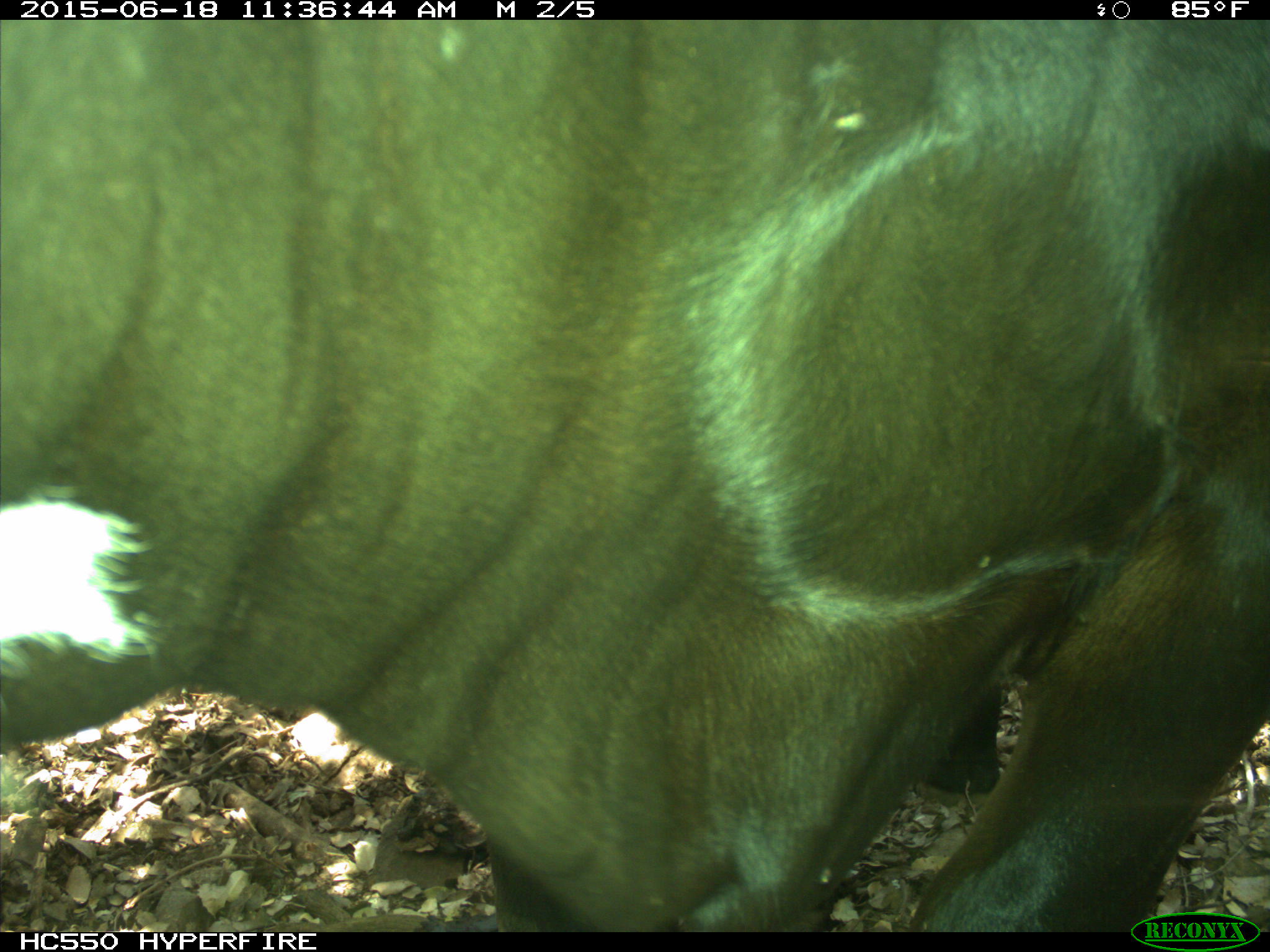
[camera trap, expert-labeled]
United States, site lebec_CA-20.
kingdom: Animalia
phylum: Chordata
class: Mammalia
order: Artiodactyla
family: Bovidae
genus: Bos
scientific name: Bos taurus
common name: domestic cow